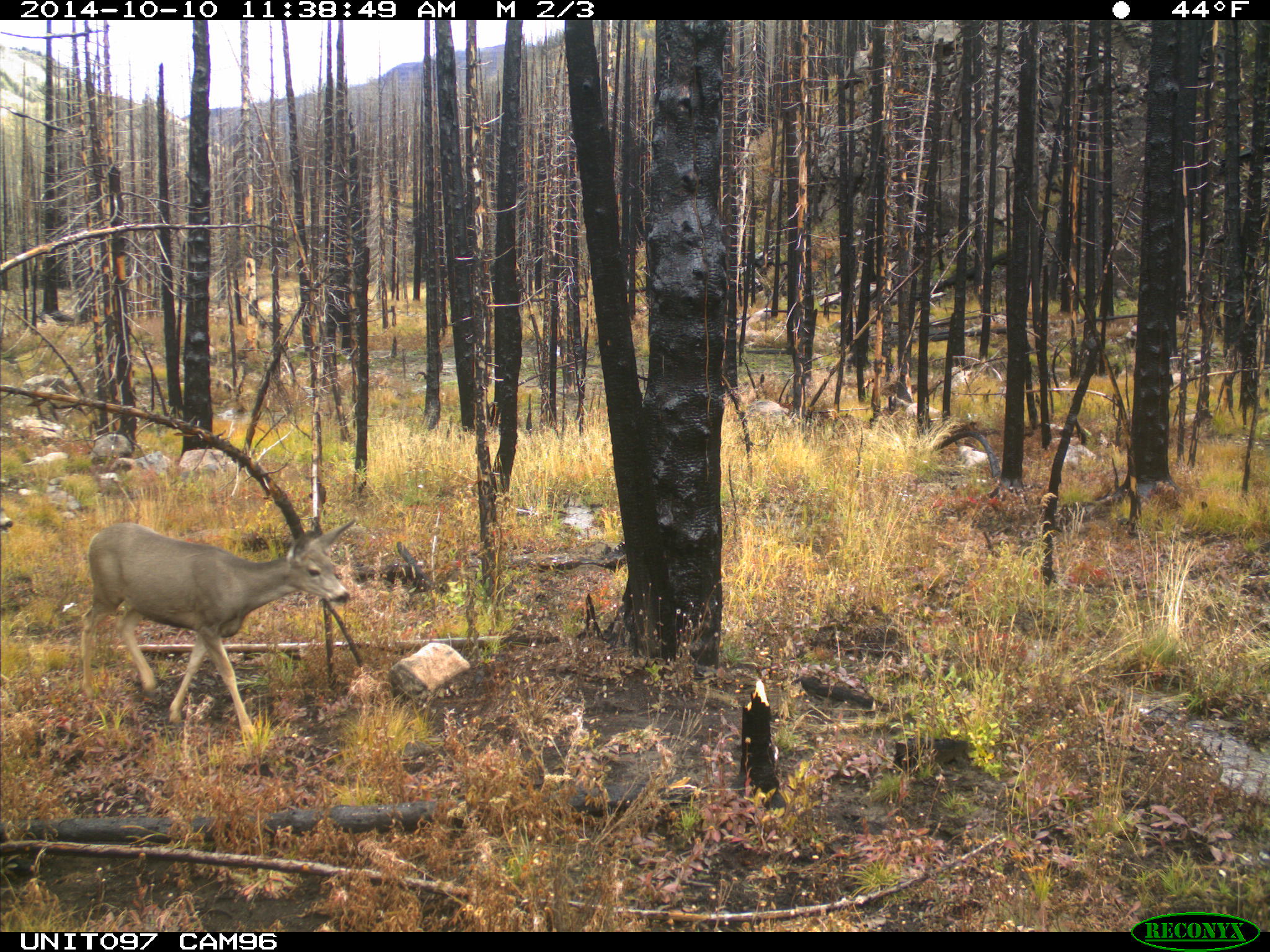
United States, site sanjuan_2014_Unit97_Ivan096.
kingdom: Animalia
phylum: Chordata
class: Mammalia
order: Artiodactyla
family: Cervidae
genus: Odocoileus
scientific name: Odocoileus hemionus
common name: mule deer